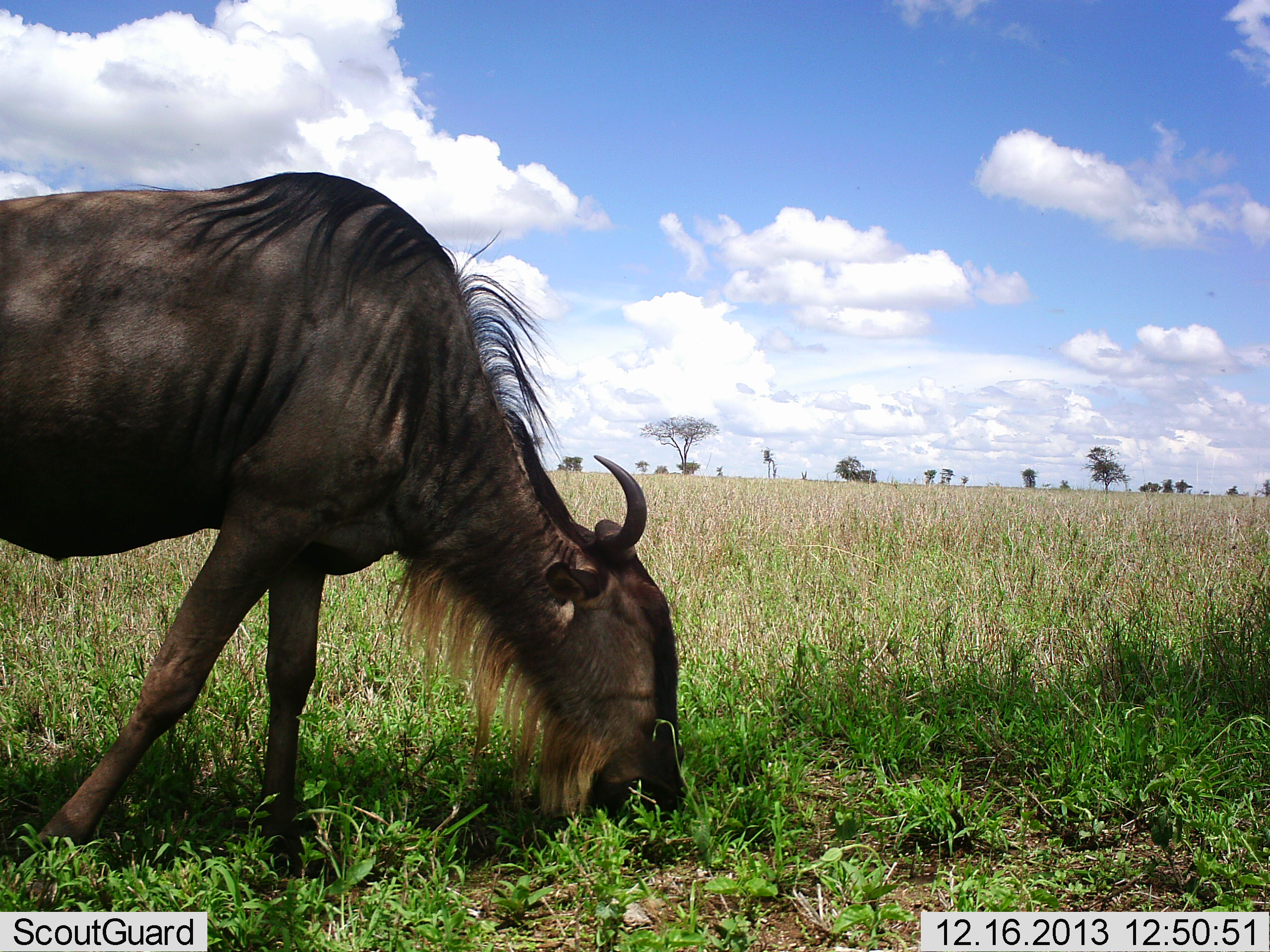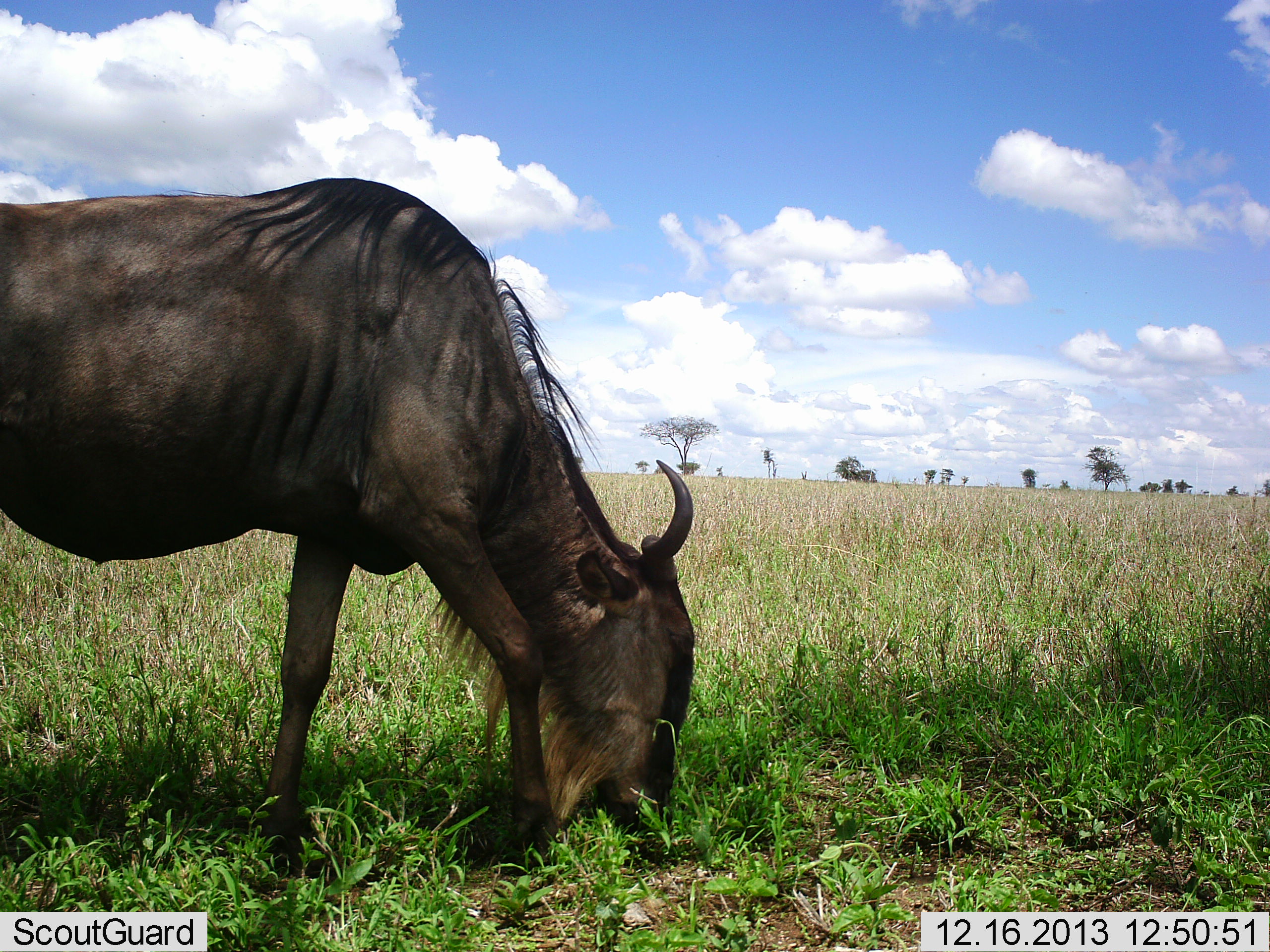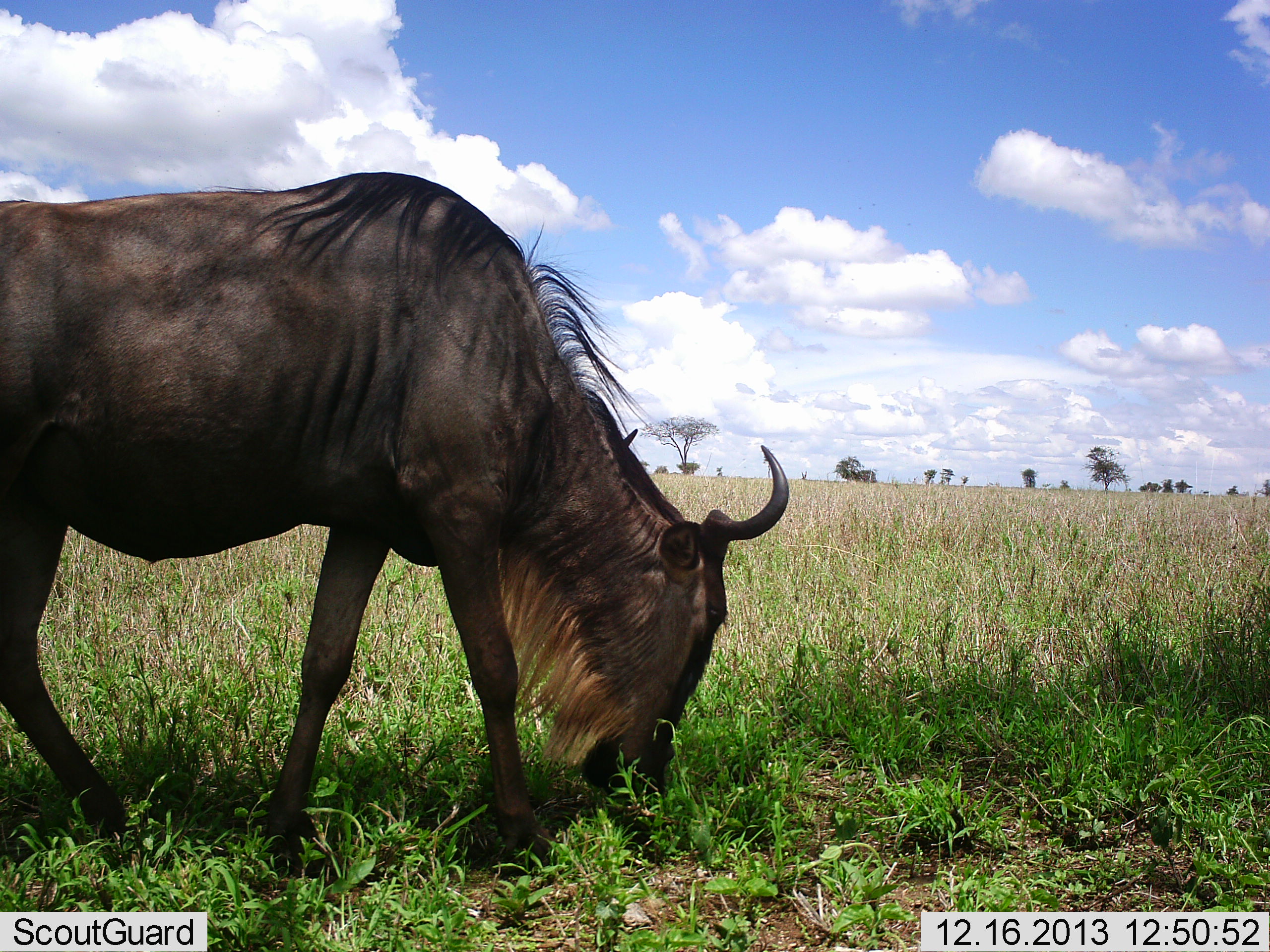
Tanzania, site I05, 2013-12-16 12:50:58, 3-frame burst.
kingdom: Animalia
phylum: Chordata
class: Mammalia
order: Artiodactyla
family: Bovidae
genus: Connochaetes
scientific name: Connochaetes taurinus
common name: blue wildebeest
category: wildebeest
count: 1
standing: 0%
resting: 0%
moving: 10%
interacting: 0%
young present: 0%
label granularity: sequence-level